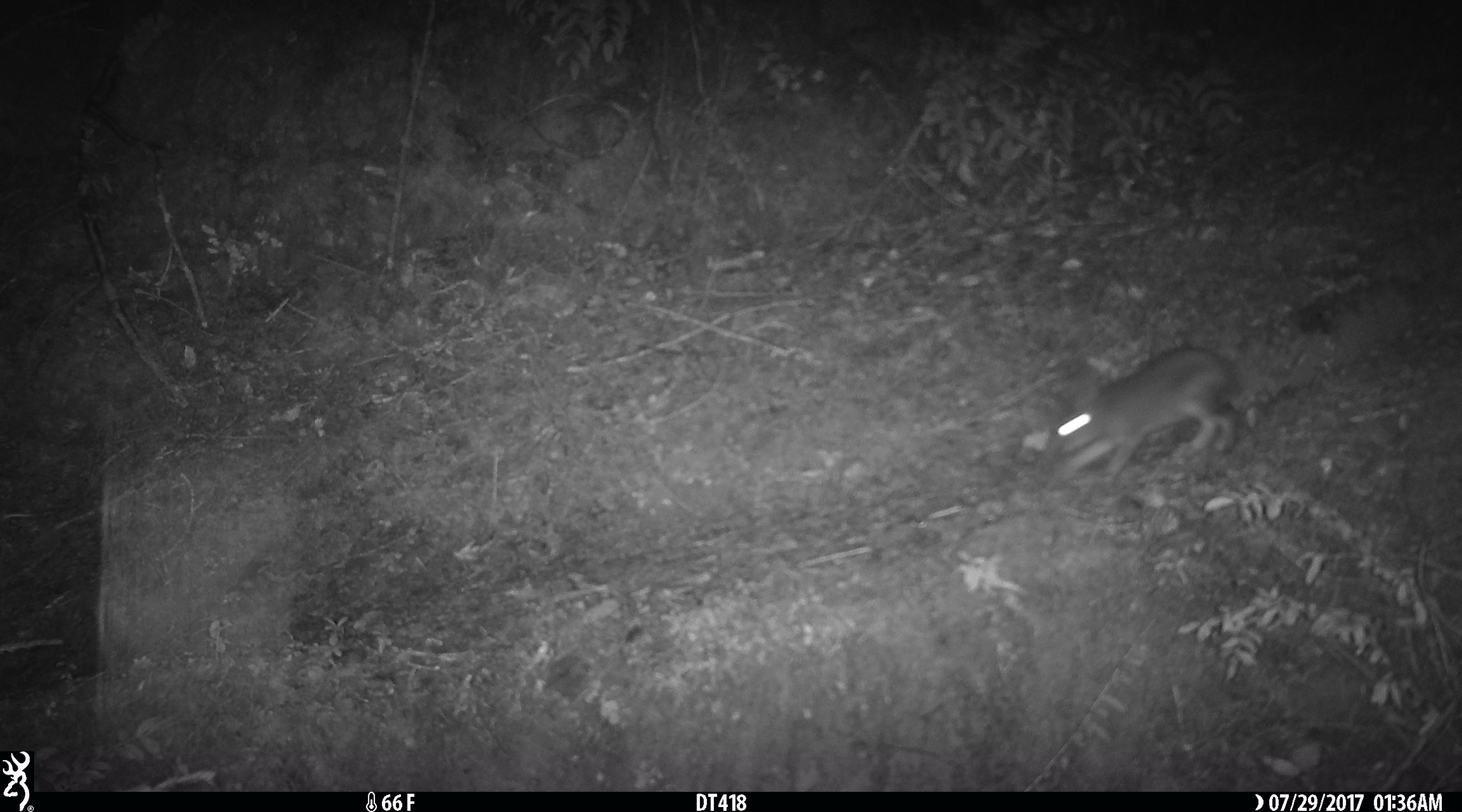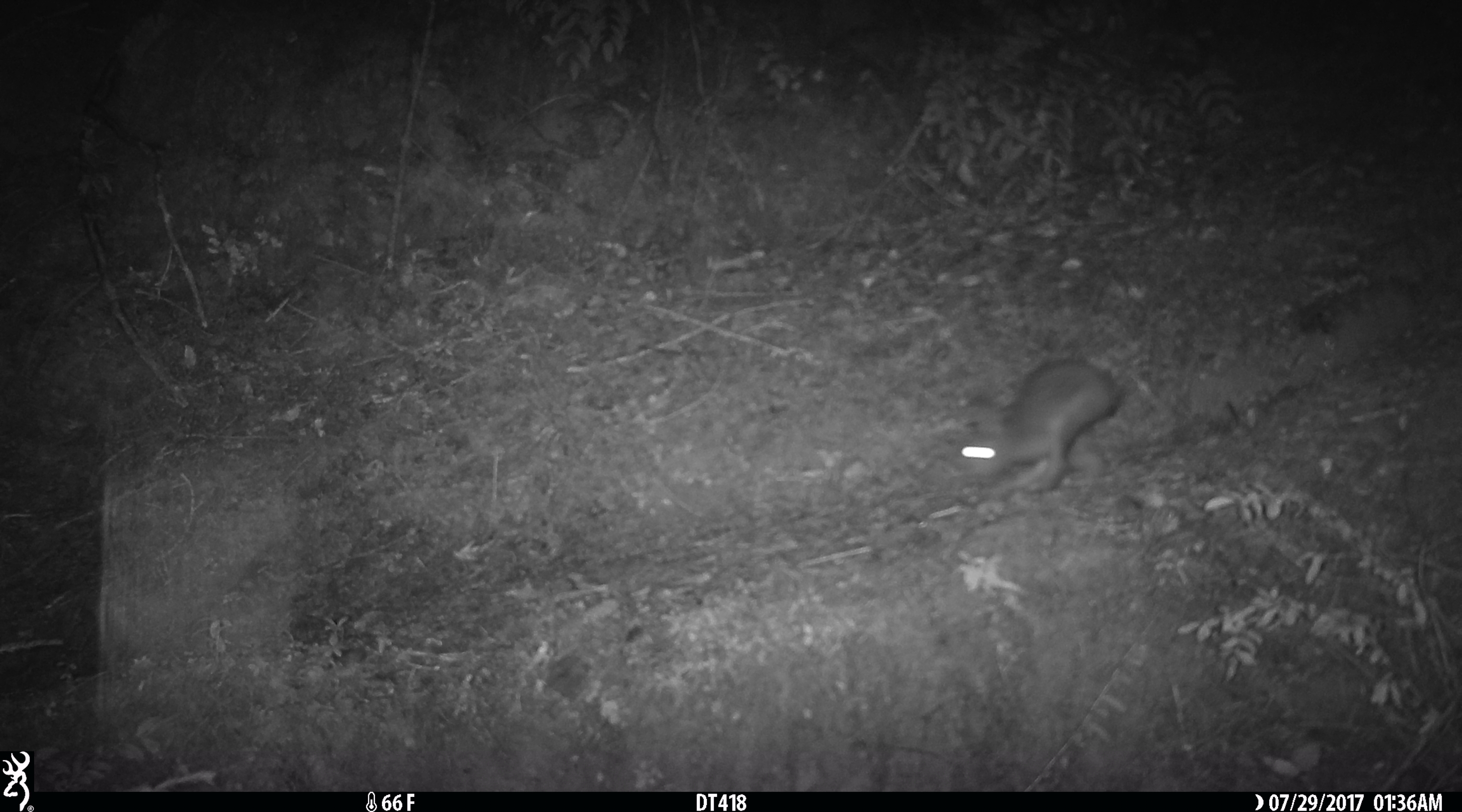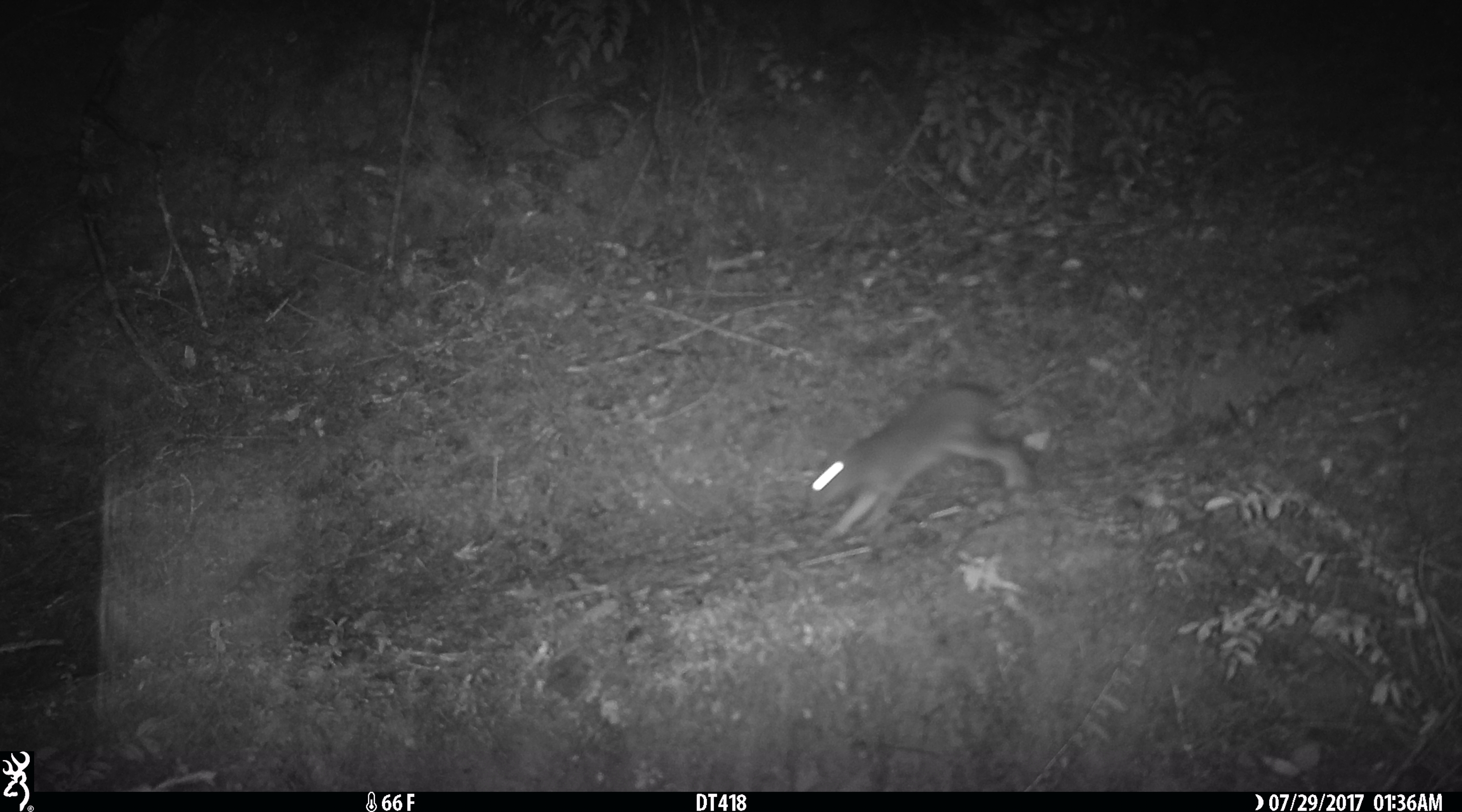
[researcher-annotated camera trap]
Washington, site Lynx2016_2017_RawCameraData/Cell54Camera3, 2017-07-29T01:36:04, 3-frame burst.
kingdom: Animalia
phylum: Chordata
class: Mammalia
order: Lagomorpha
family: Leporidae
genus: Lepus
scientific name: Lepus americanus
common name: snowshoe hare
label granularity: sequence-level